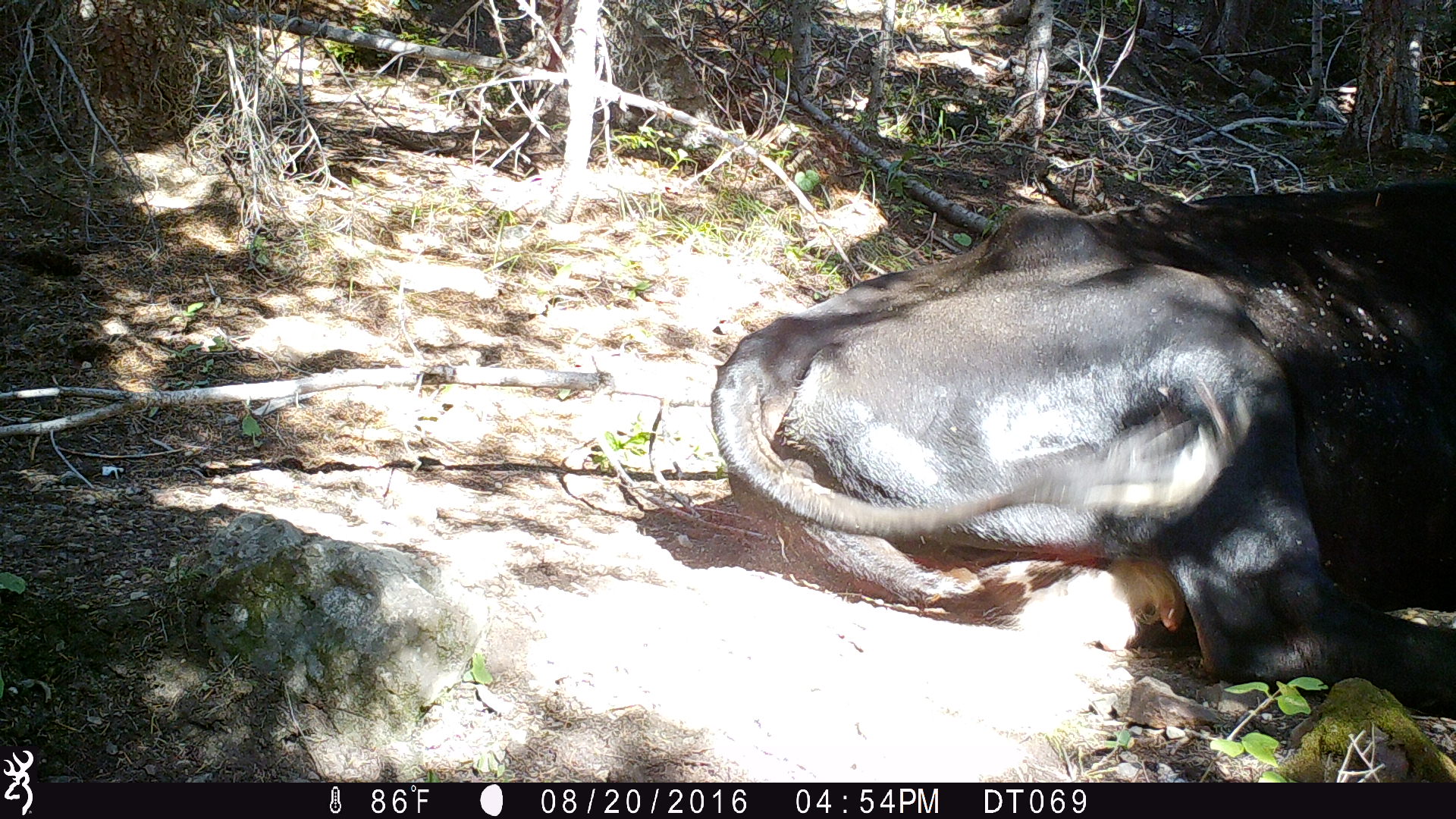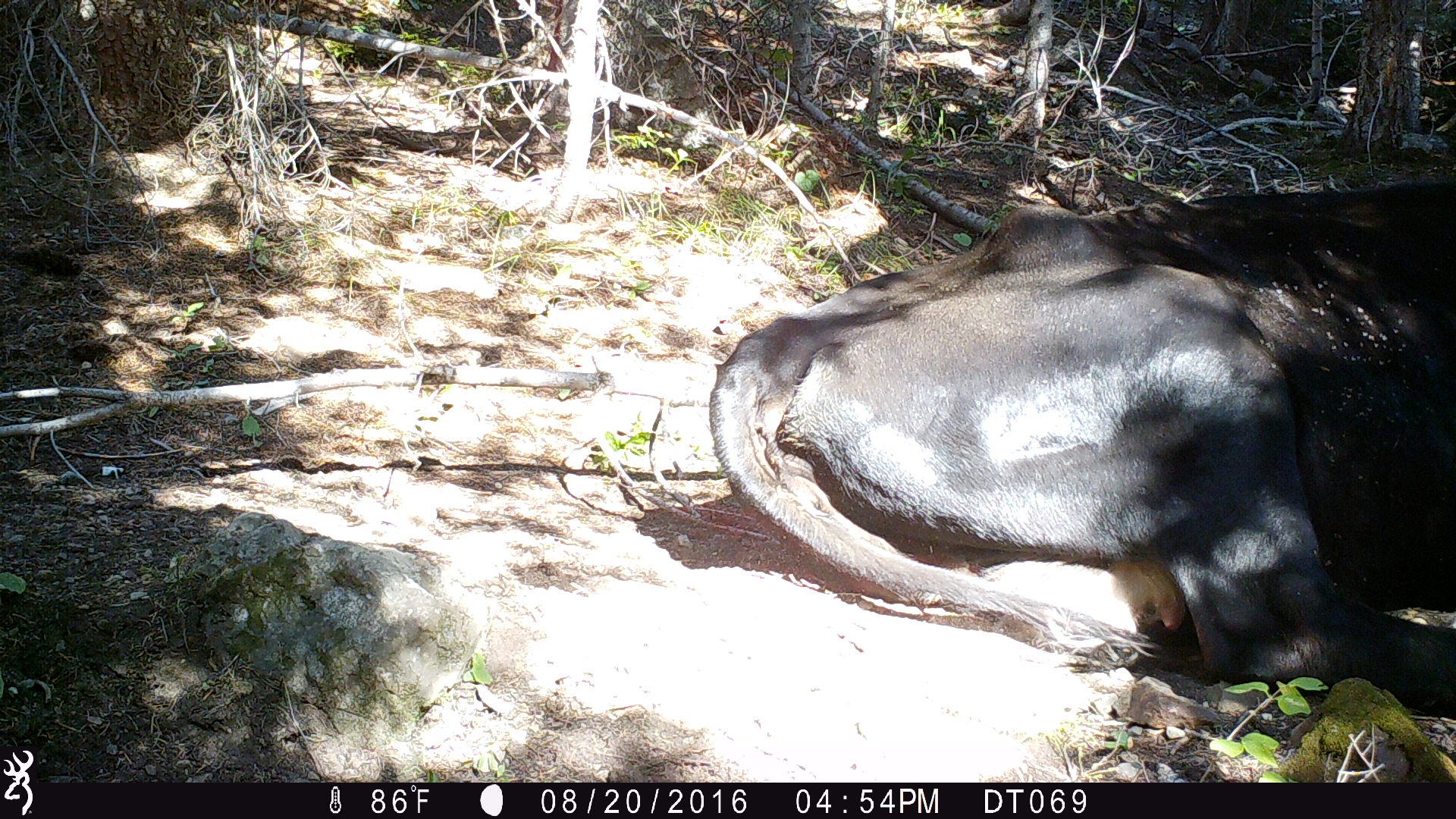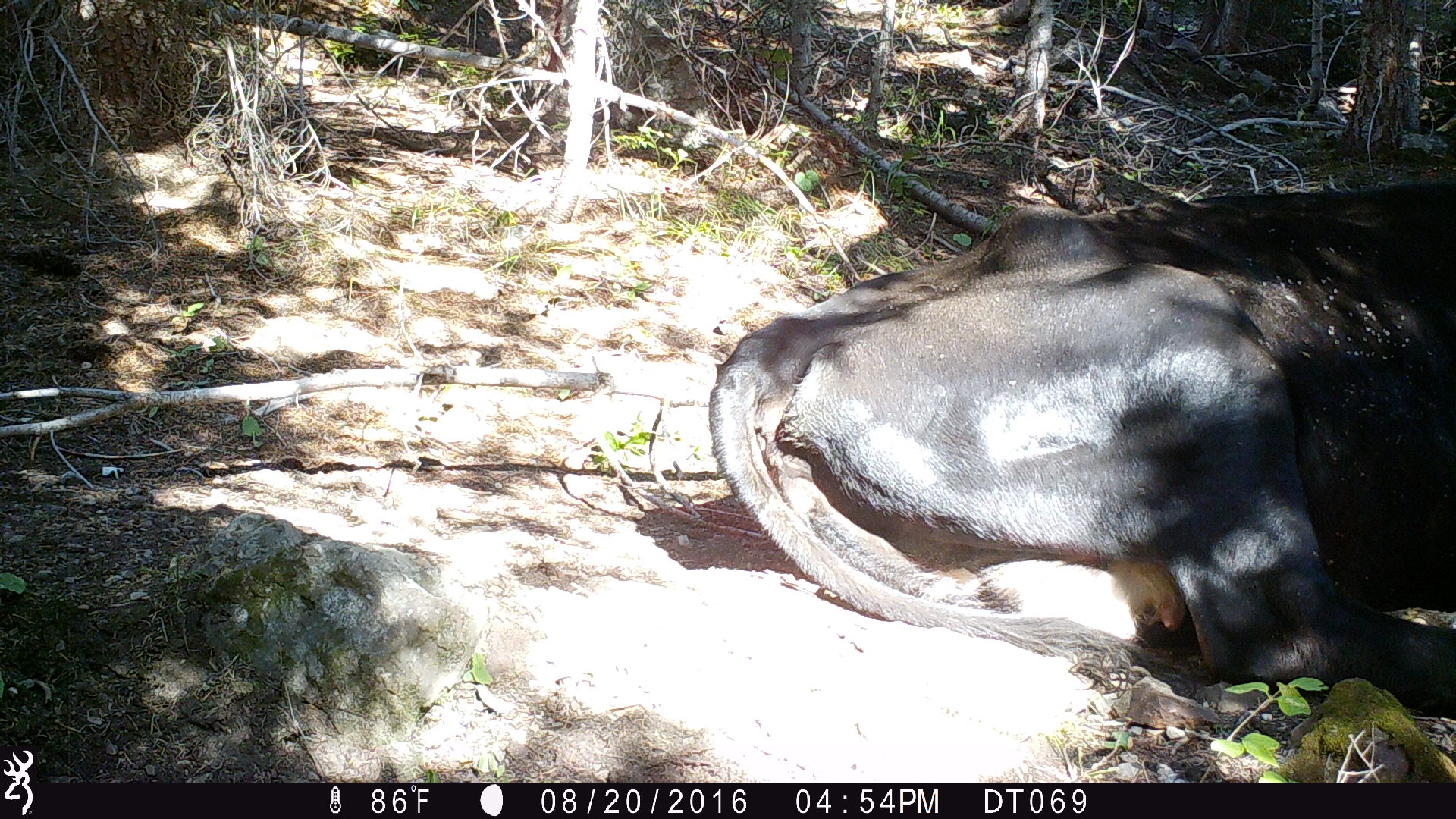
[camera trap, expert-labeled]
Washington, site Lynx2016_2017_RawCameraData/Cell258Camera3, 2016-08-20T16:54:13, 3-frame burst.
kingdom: Animalia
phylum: Chordata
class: Mammalia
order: Artiodactyla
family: Bovidae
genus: Bos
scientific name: Bos taurus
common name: domestic cattle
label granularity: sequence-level